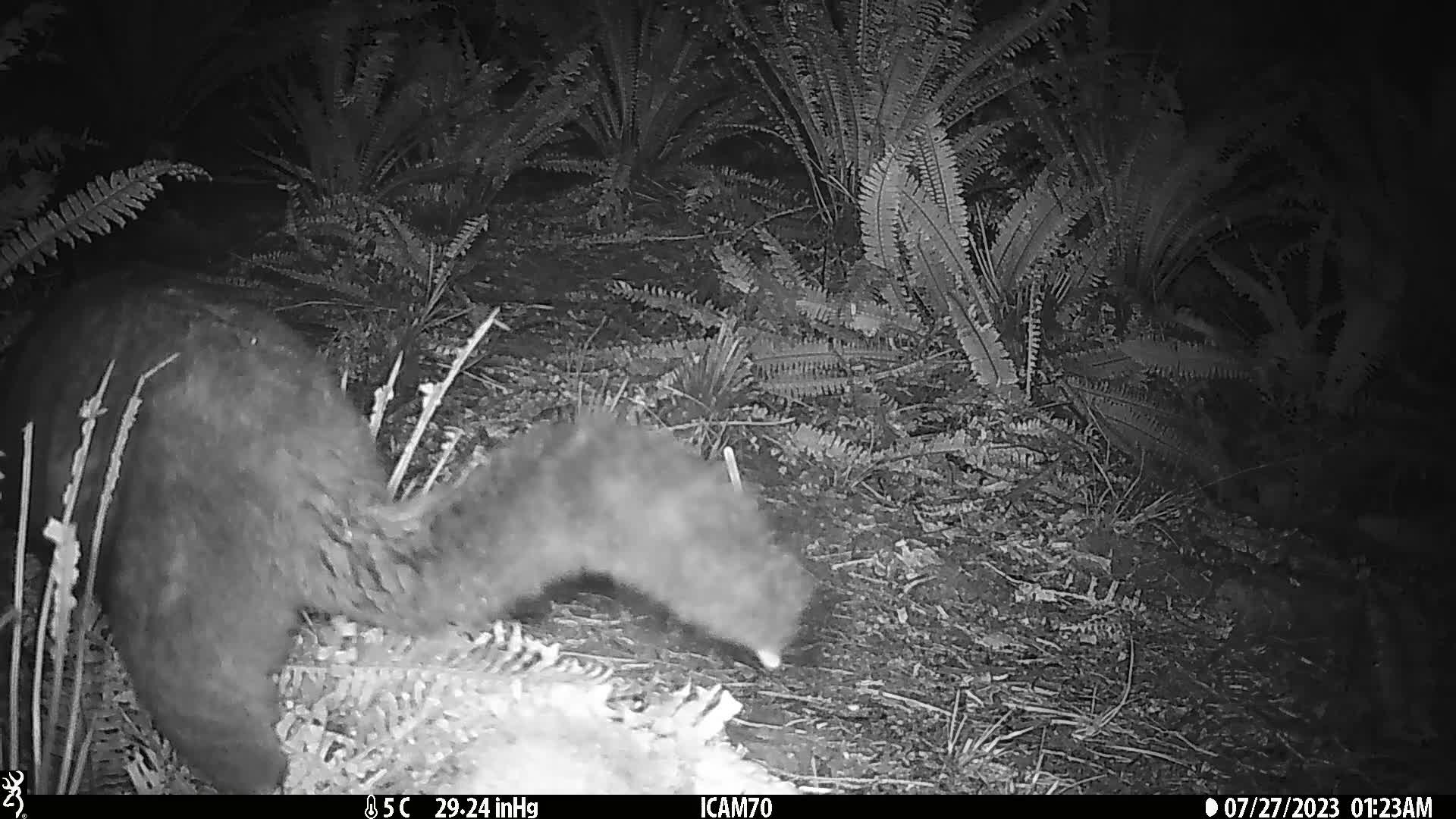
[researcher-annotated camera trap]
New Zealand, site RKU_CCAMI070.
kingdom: Animalia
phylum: Chordata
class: Mammalia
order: Diprotodontia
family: Phalangeridae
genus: Trichosurus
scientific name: Trichosurus vulpecula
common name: common brushtail possum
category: possum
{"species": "possum (common brushtail possum) (Trichosurus vulpecula)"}